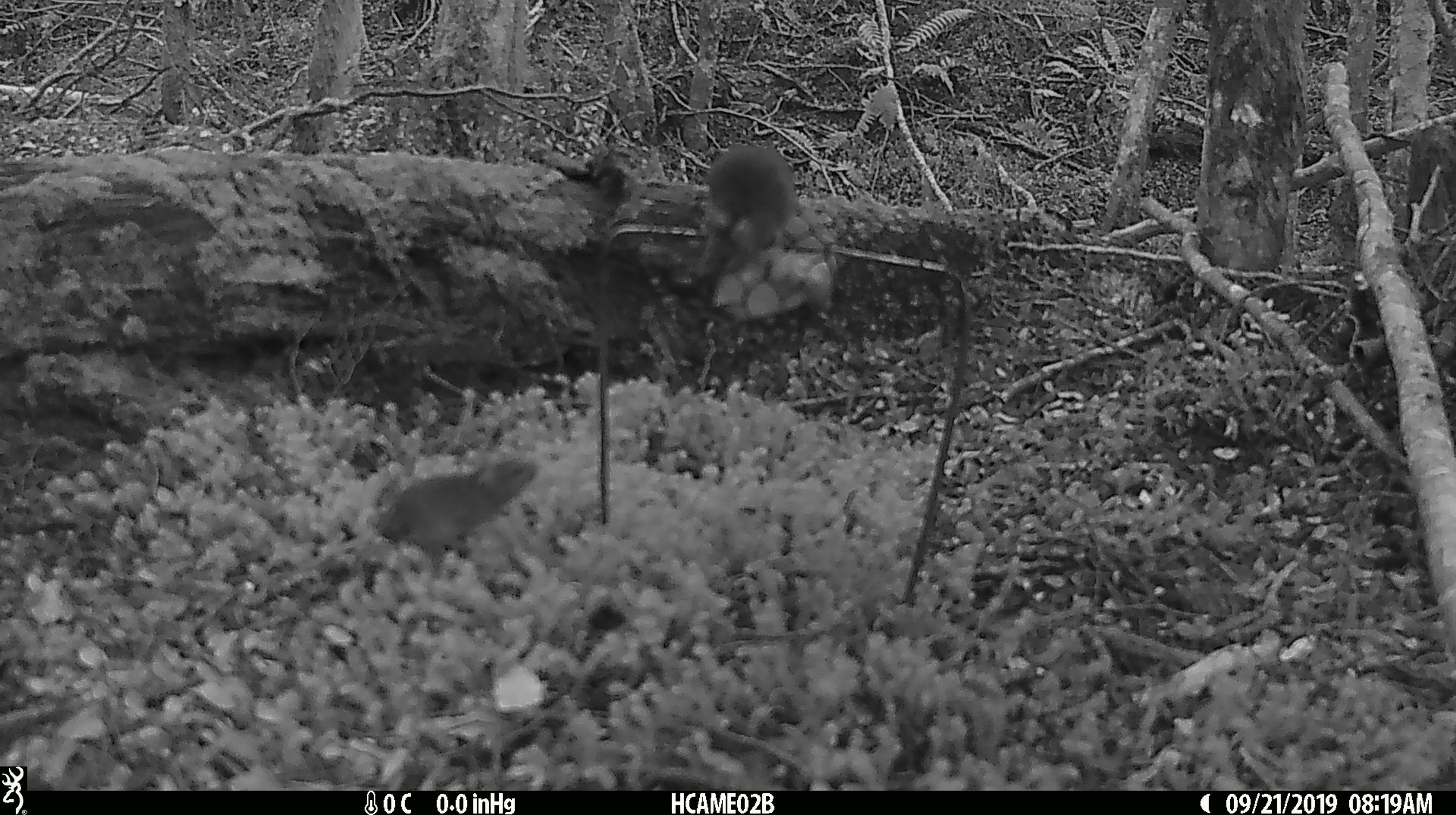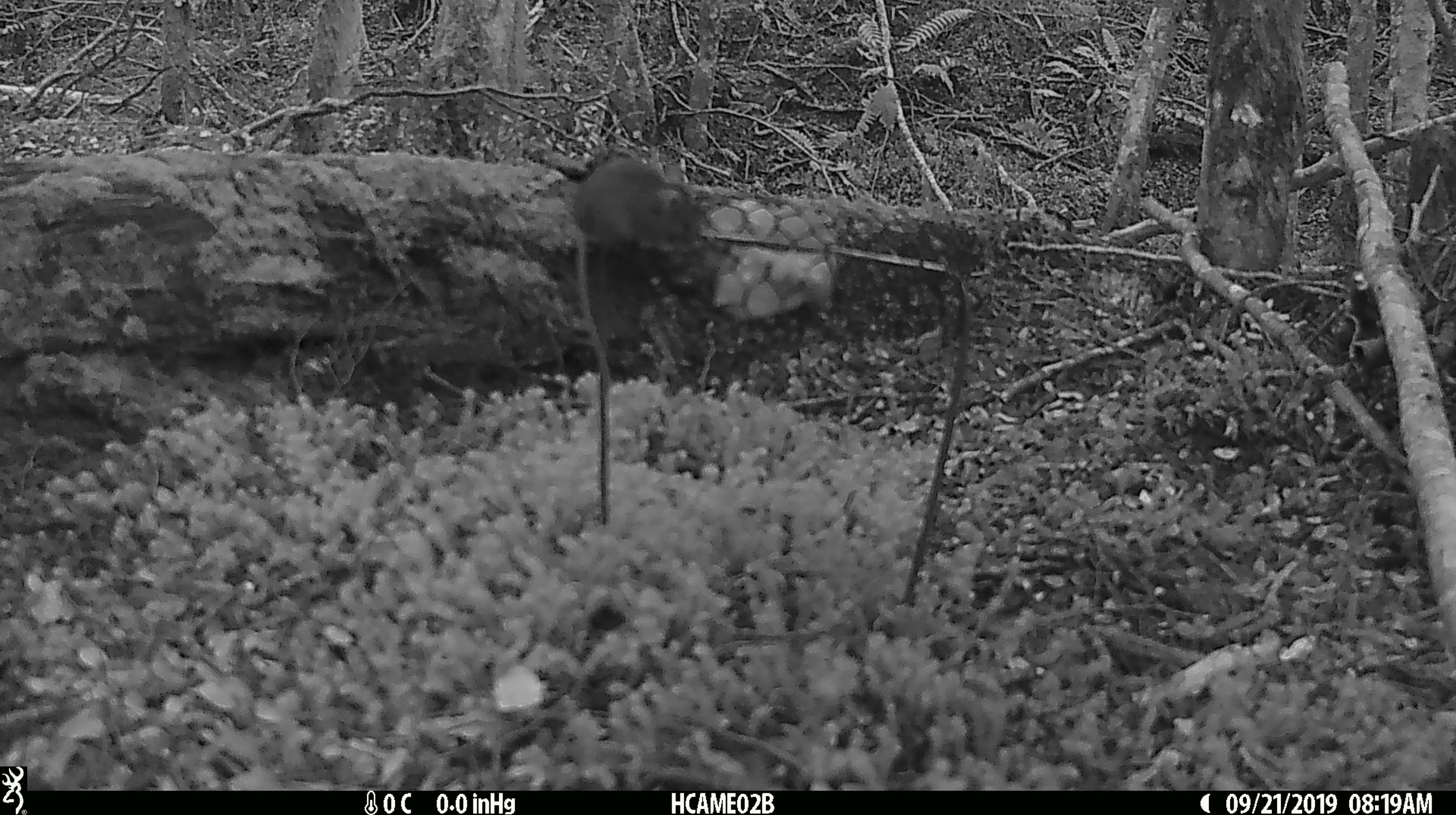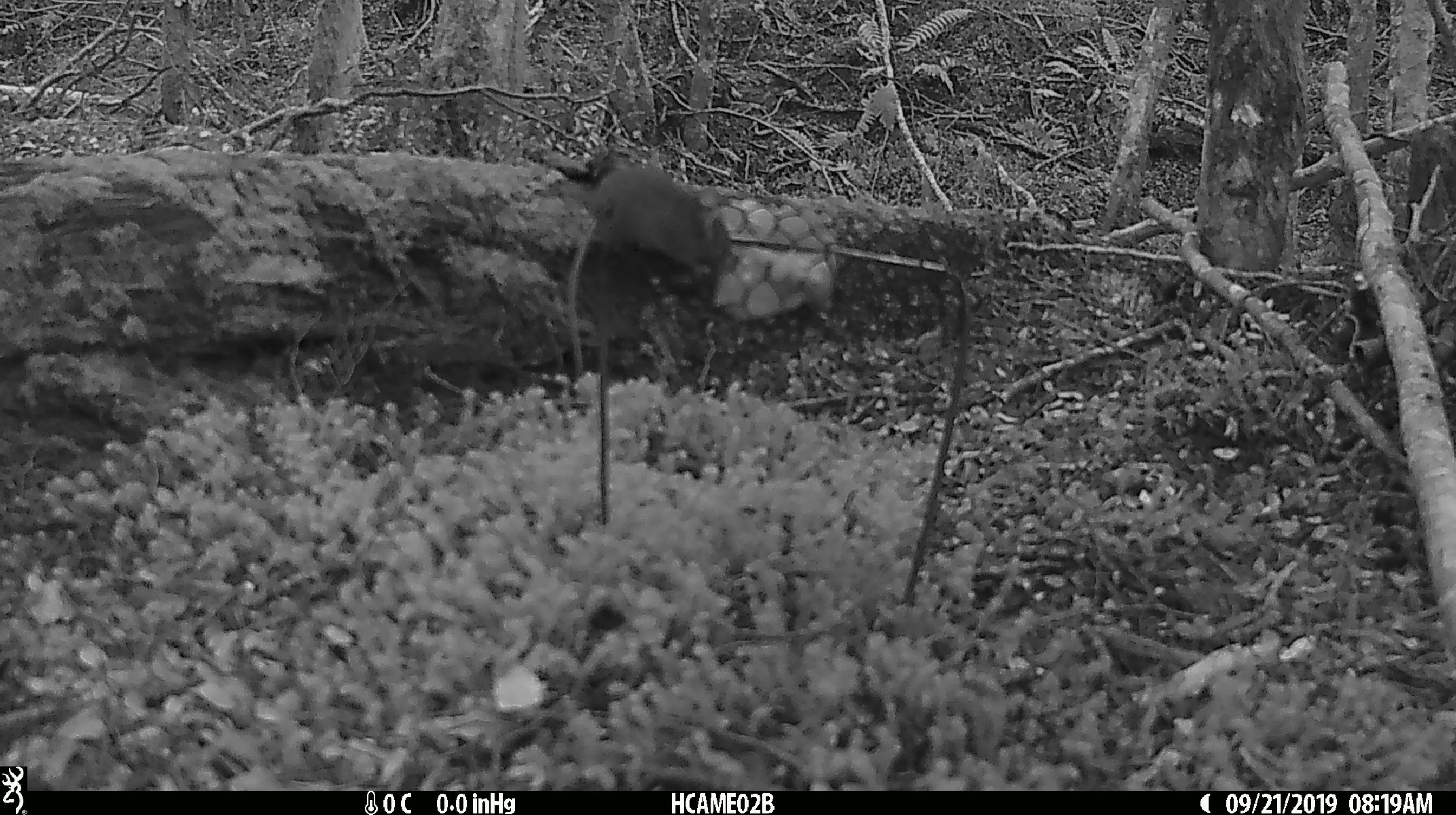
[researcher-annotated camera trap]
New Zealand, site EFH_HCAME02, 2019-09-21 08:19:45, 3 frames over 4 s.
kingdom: Animalia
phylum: Chordata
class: Mammalia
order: Rodentia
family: Muridae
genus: Mus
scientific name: Mus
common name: mouse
Mouse (Mus).